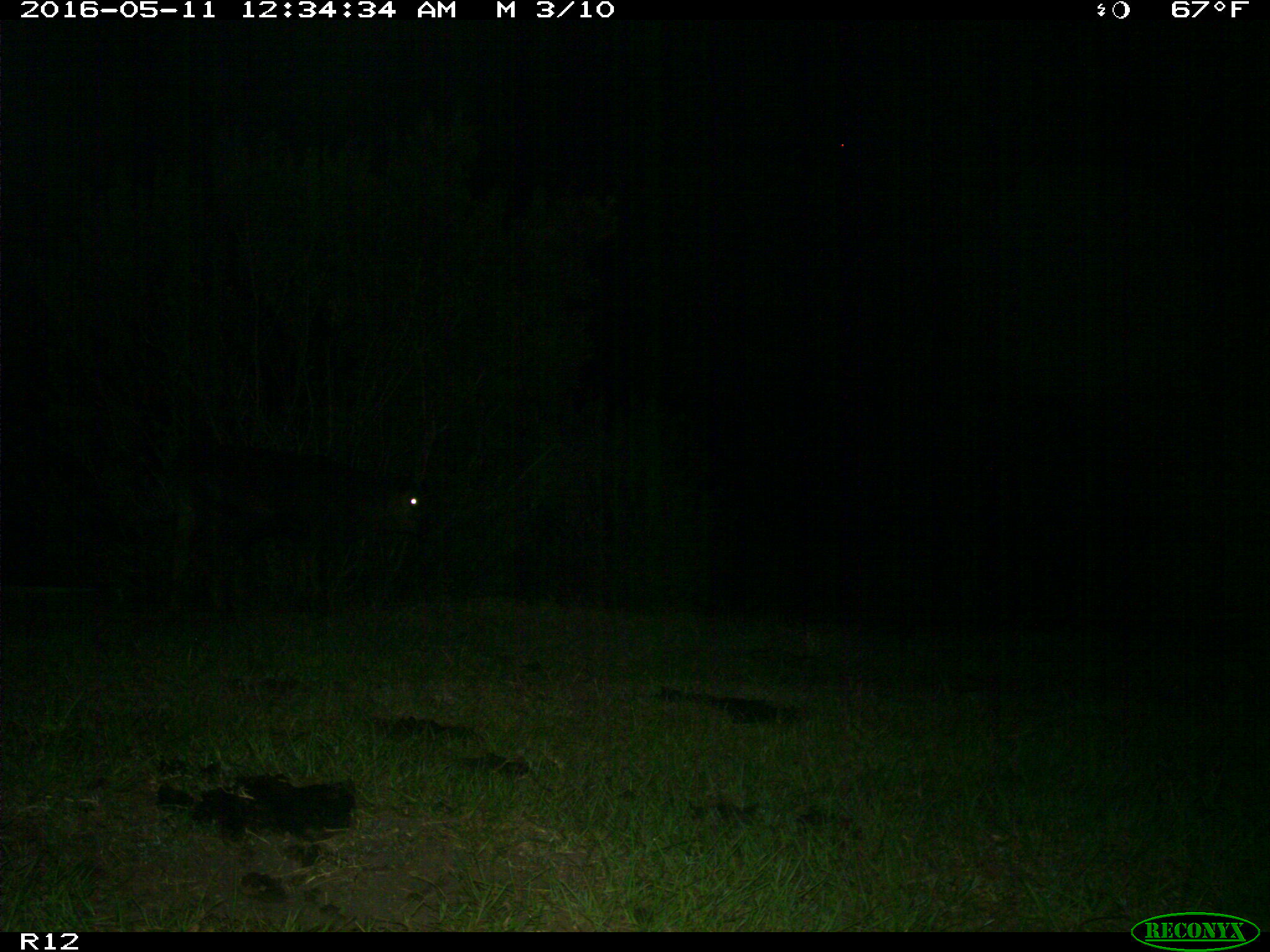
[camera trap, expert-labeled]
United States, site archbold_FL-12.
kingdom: Animalia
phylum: Chordata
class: Mammalia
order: Artiodactyla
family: Bovidae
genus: Bos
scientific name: Bos taurus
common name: domestic cow